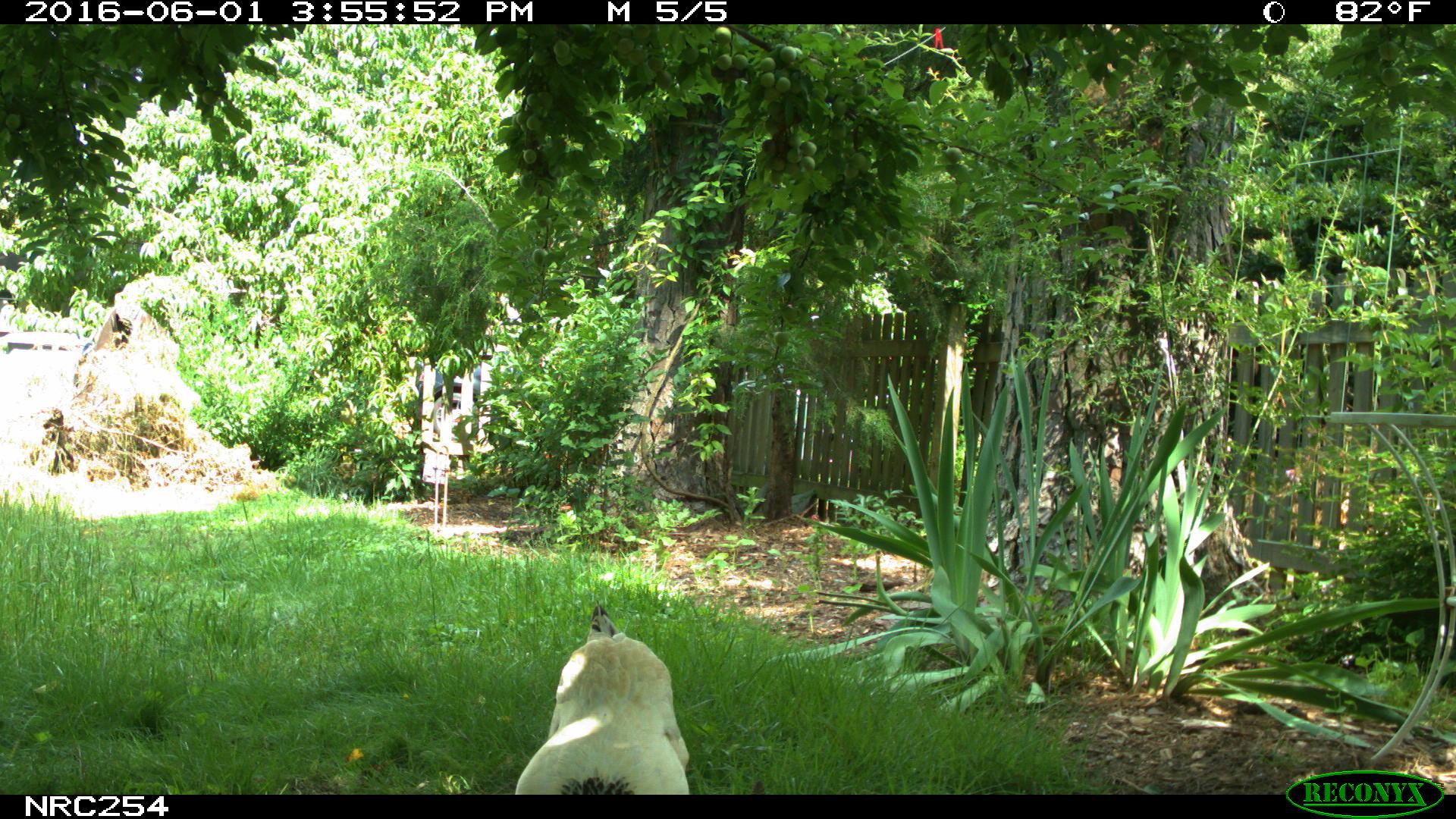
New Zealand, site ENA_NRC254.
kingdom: Animalia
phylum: Chordata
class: Aves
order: Galliformes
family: Phasianidae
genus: Gallus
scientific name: Gallus gallus domesticus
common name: chicken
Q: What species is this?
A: Chicken (Gallus gallus domesticus).